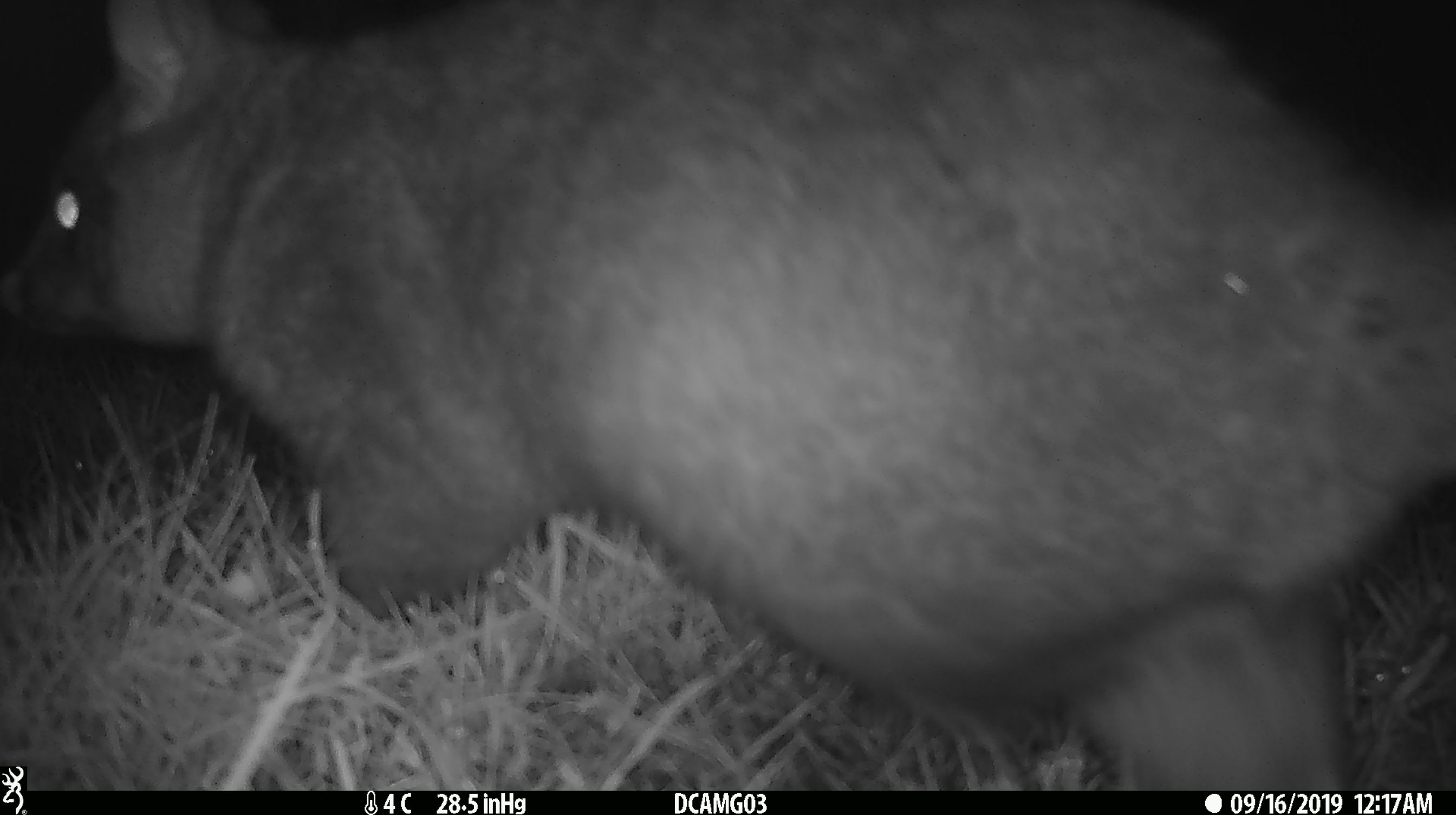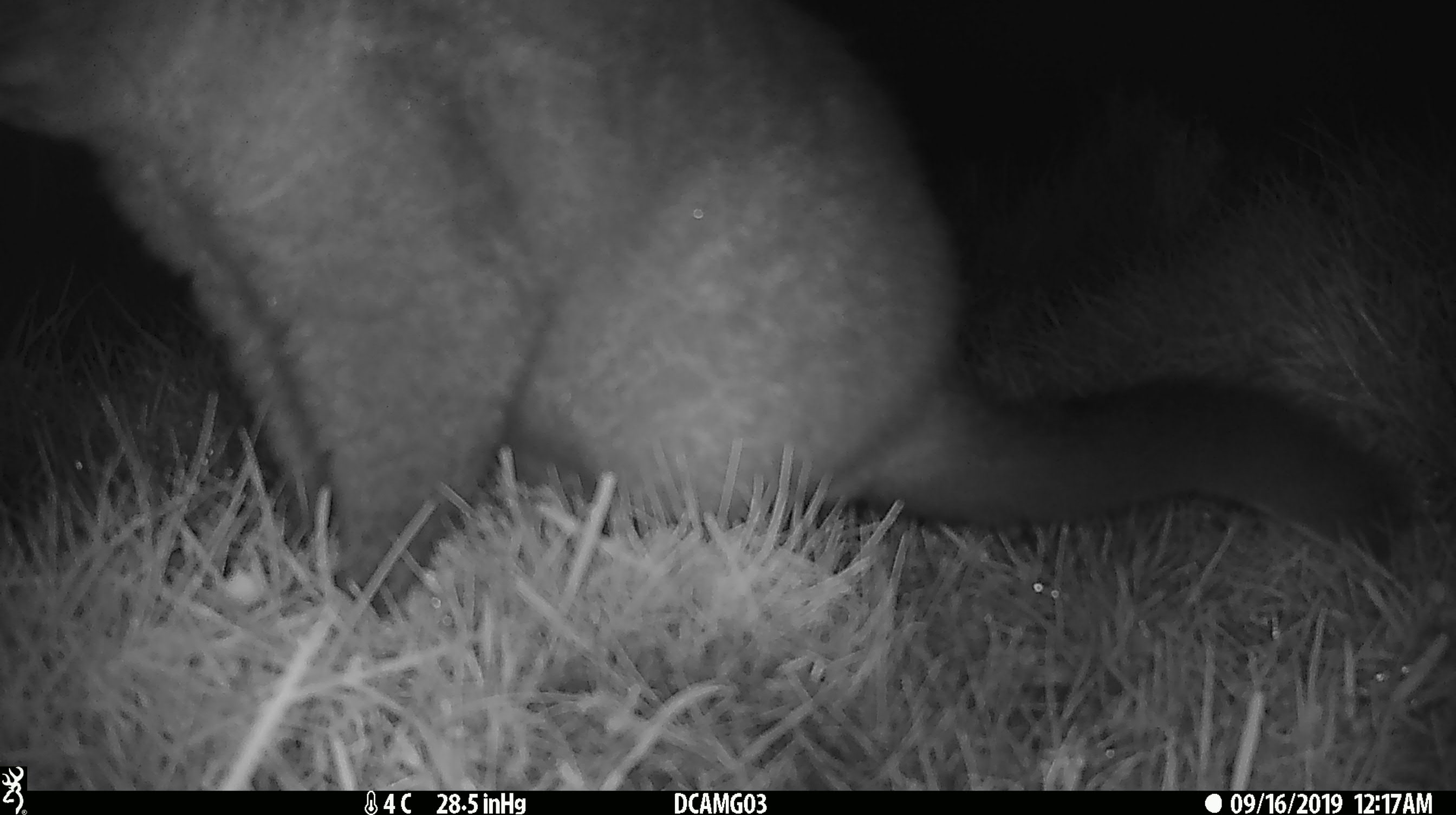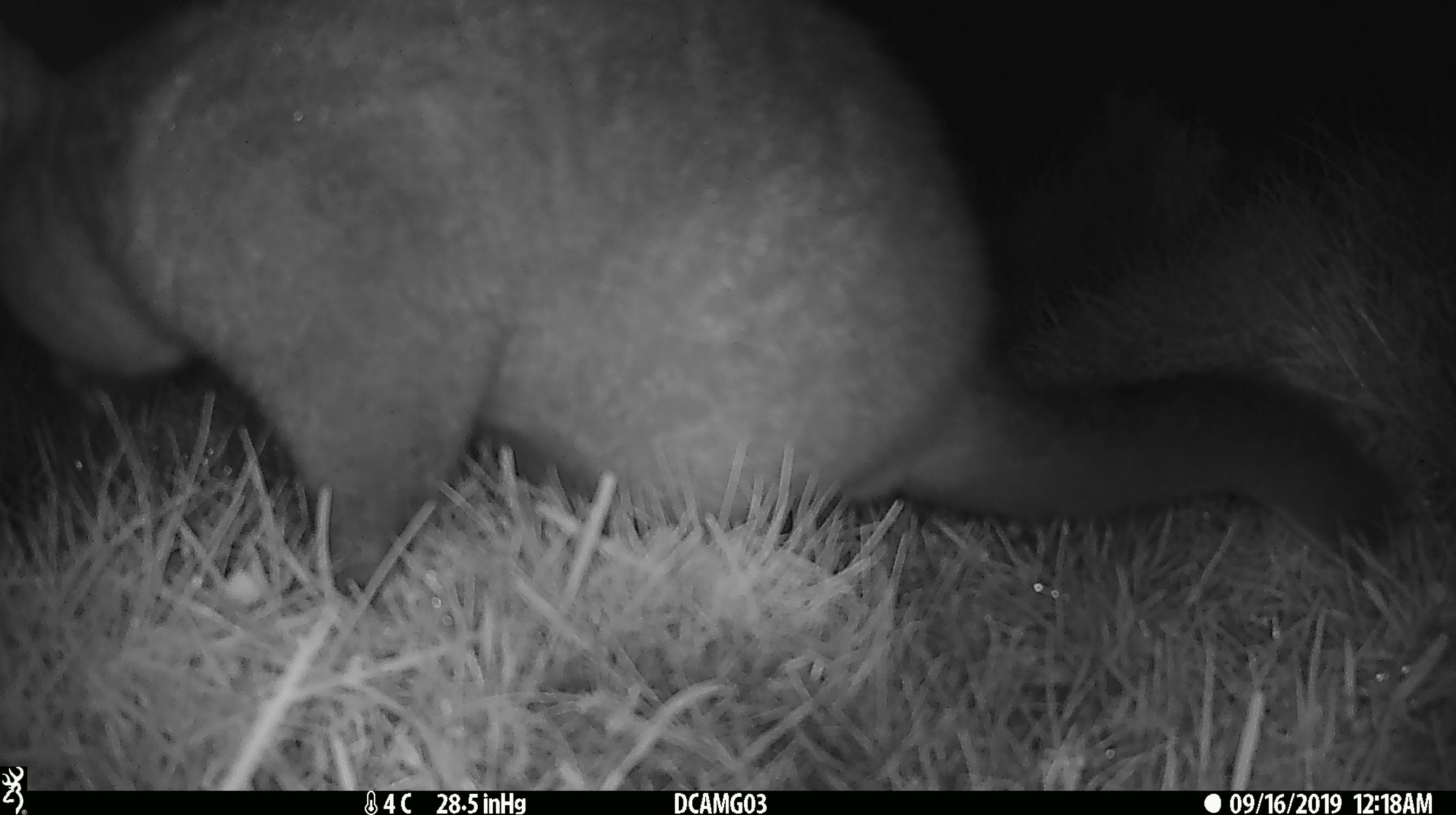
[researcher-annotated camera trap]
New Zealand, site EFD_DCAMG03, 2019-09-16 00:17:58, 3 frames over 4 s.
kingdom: Animalia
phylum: Chordata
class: Mammalia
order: Diprotodontia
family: Phalangeridae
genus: Trichosurus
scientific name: Trichosurus vulpecula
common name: common brushtail possum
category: possum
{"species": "possum (common brushtail possum) (Trichosurus vulpecula)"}